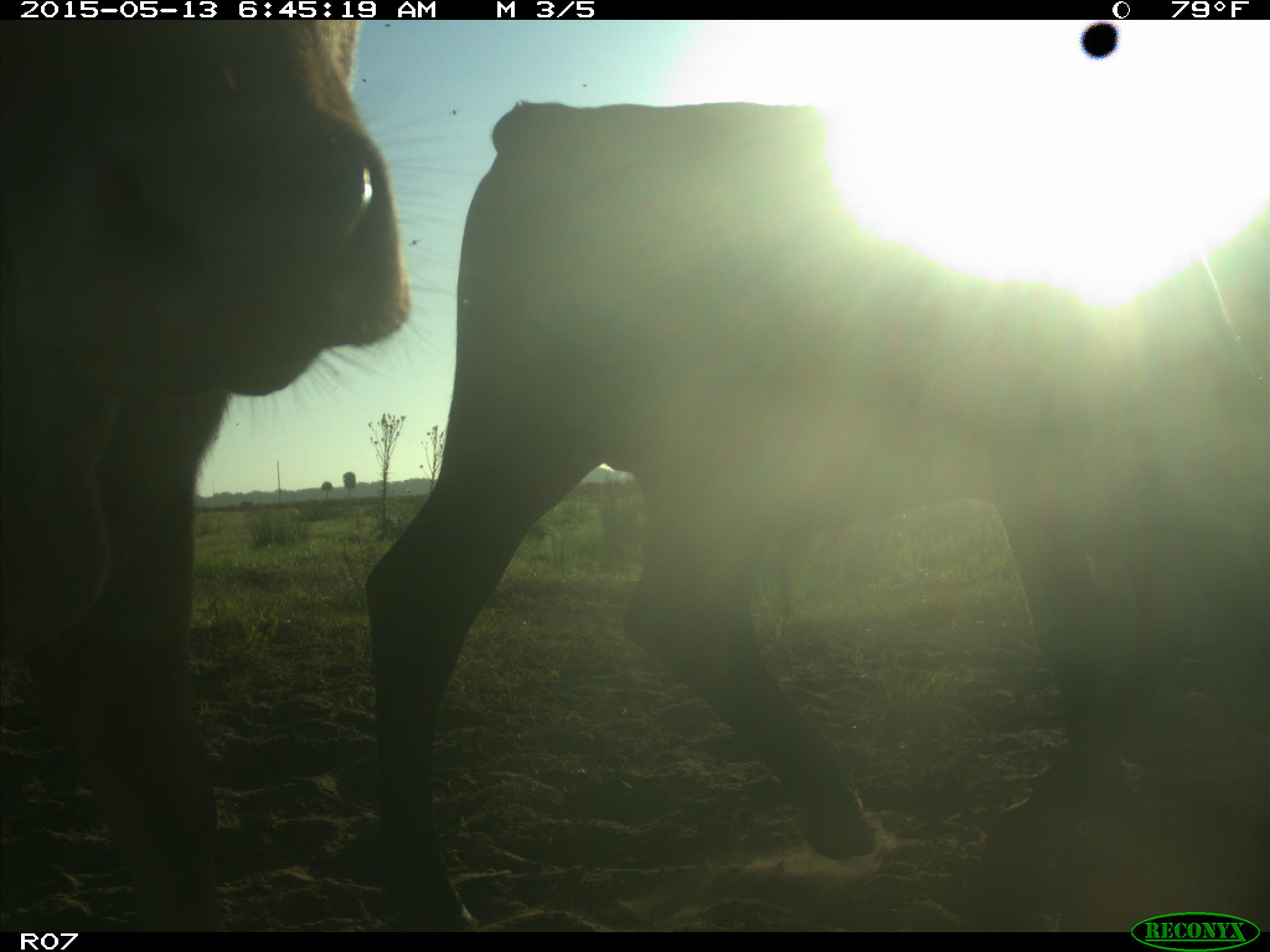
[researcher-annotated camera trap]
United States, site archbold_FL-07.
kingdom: Animalia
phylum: Chordata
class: Mammalia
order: Artiodactyla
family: Bovidae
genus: Bos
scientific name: Bos taurus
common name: domestic cow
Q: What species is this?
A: Bos taurus (domestic cow).